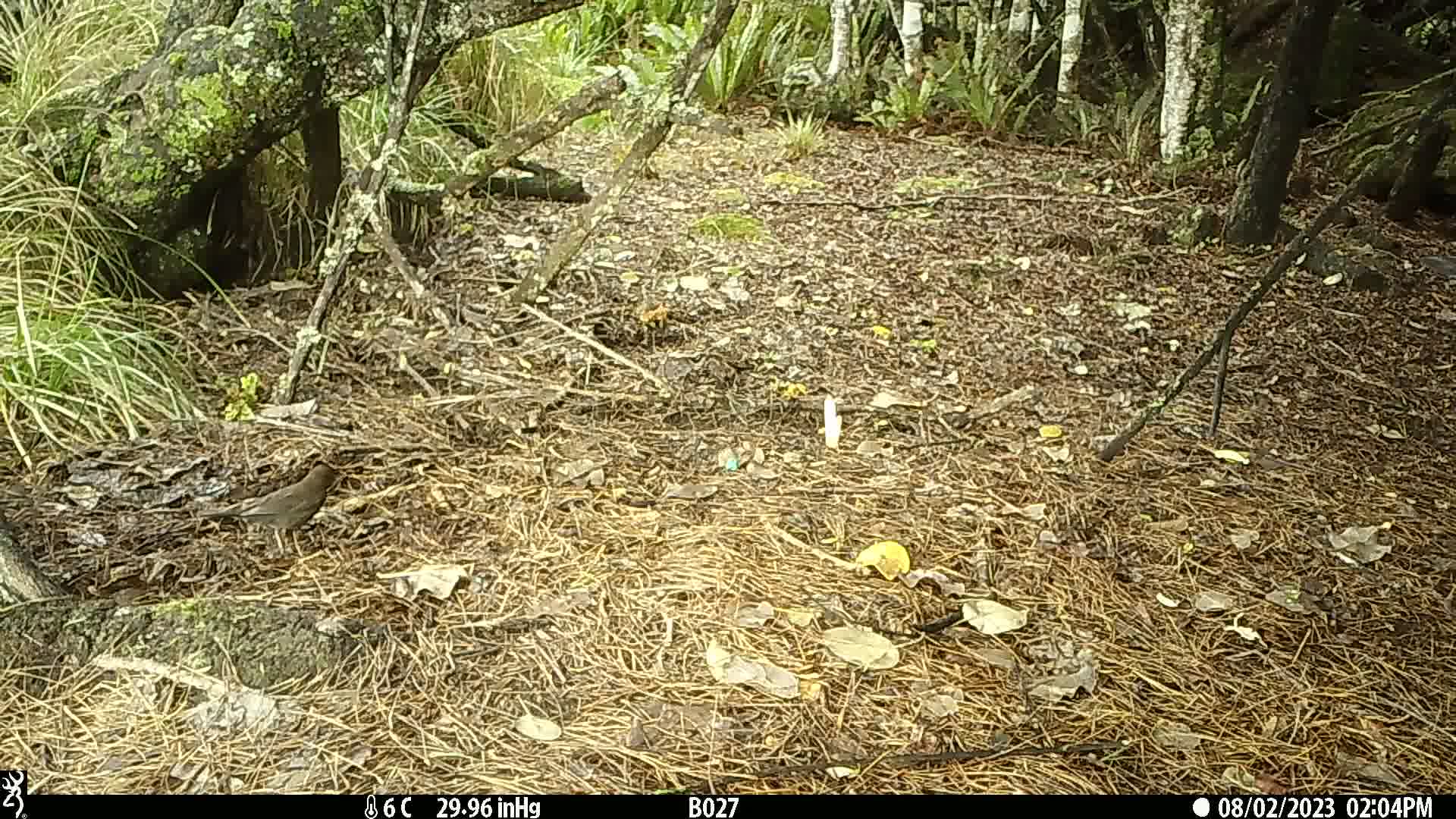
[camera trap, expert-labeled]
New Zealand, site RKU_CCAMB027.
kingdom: Animalia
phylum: Chordata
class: Aves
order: Passeriformes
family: Turdidae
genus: Turdus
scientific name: Turdus merula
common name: eurasian blackbird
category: blackbird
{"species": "blackbird (eurasian blackbird) (Turdus merula)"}